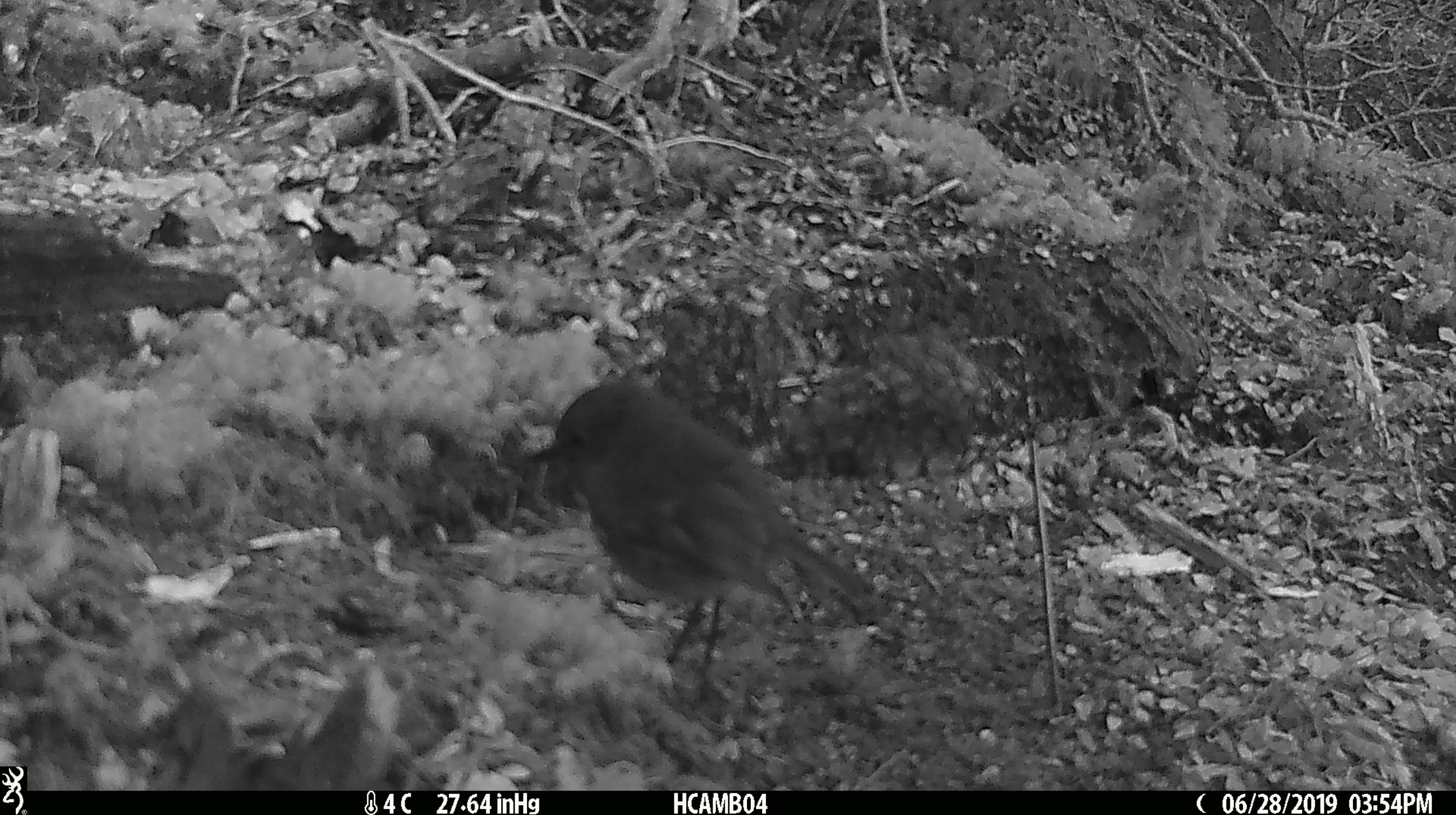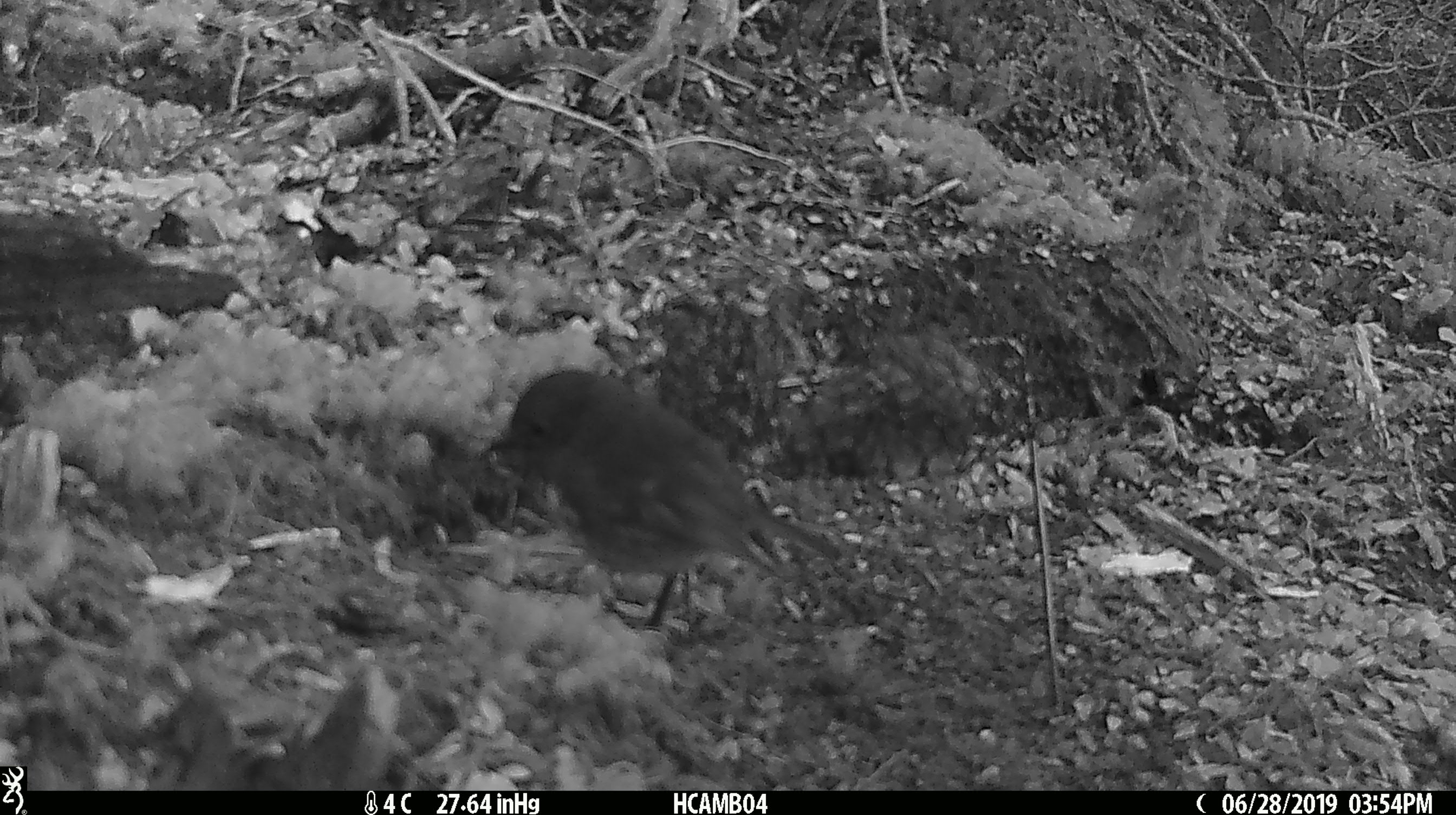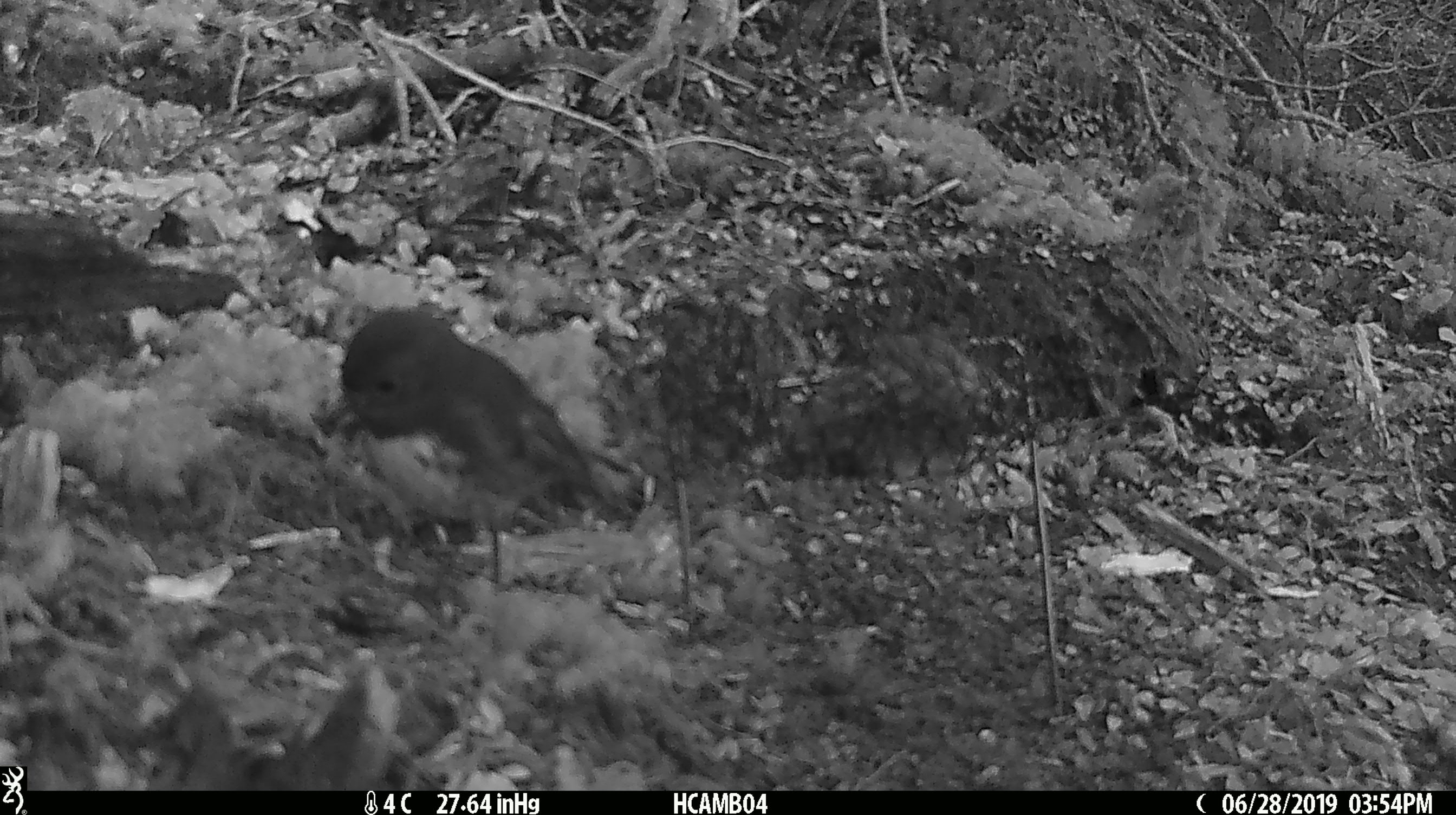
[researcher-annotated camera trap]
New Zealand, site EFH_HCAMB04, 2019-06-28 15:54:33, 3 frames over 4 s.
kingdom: Animalia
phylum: Chordata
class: Aves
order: Passeriformes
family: Petroicidae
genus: Petroica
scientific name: Petroica australis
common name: new zealand robin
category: robin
Robin (new zealand robin) (Petroica australis).